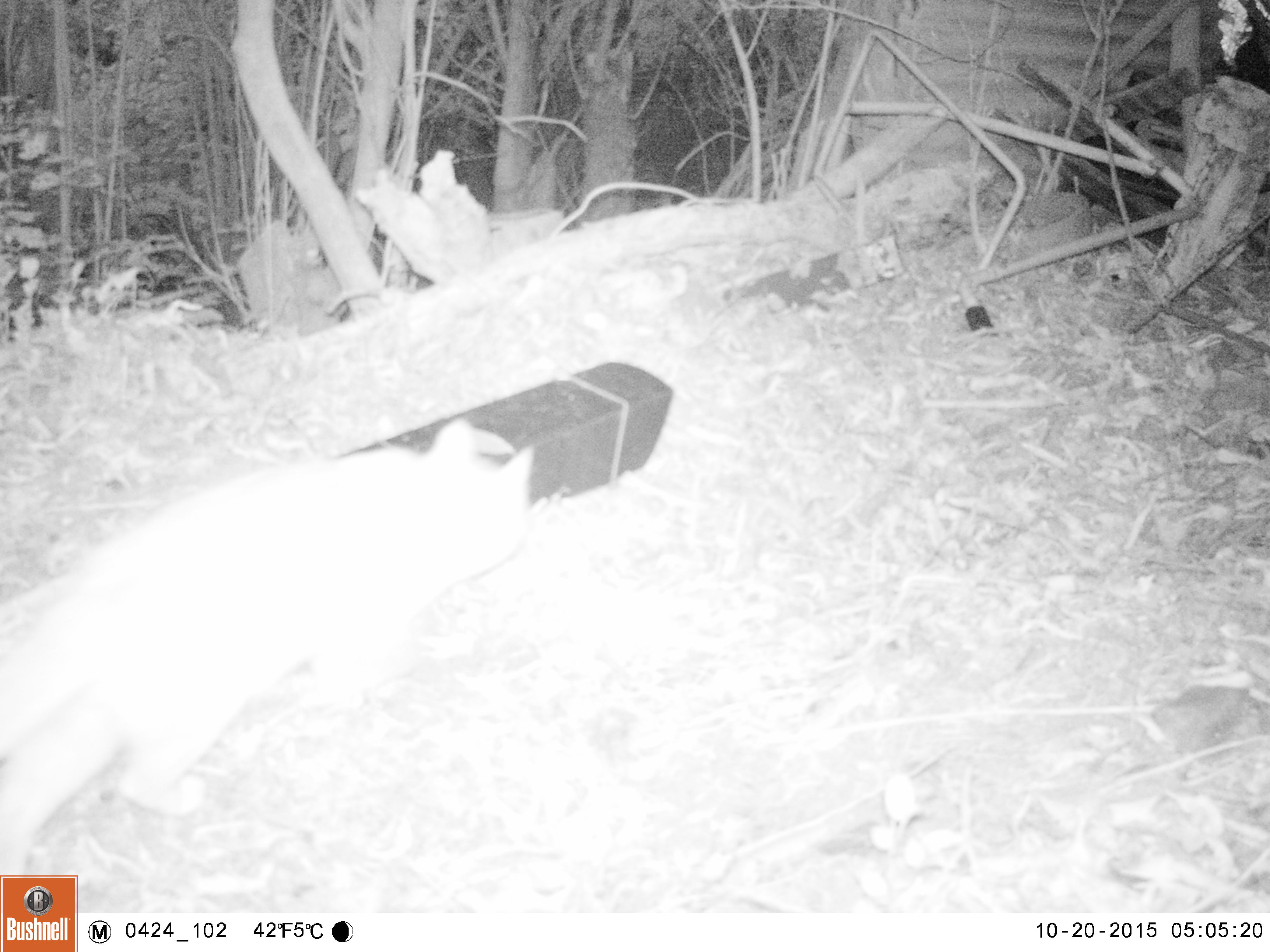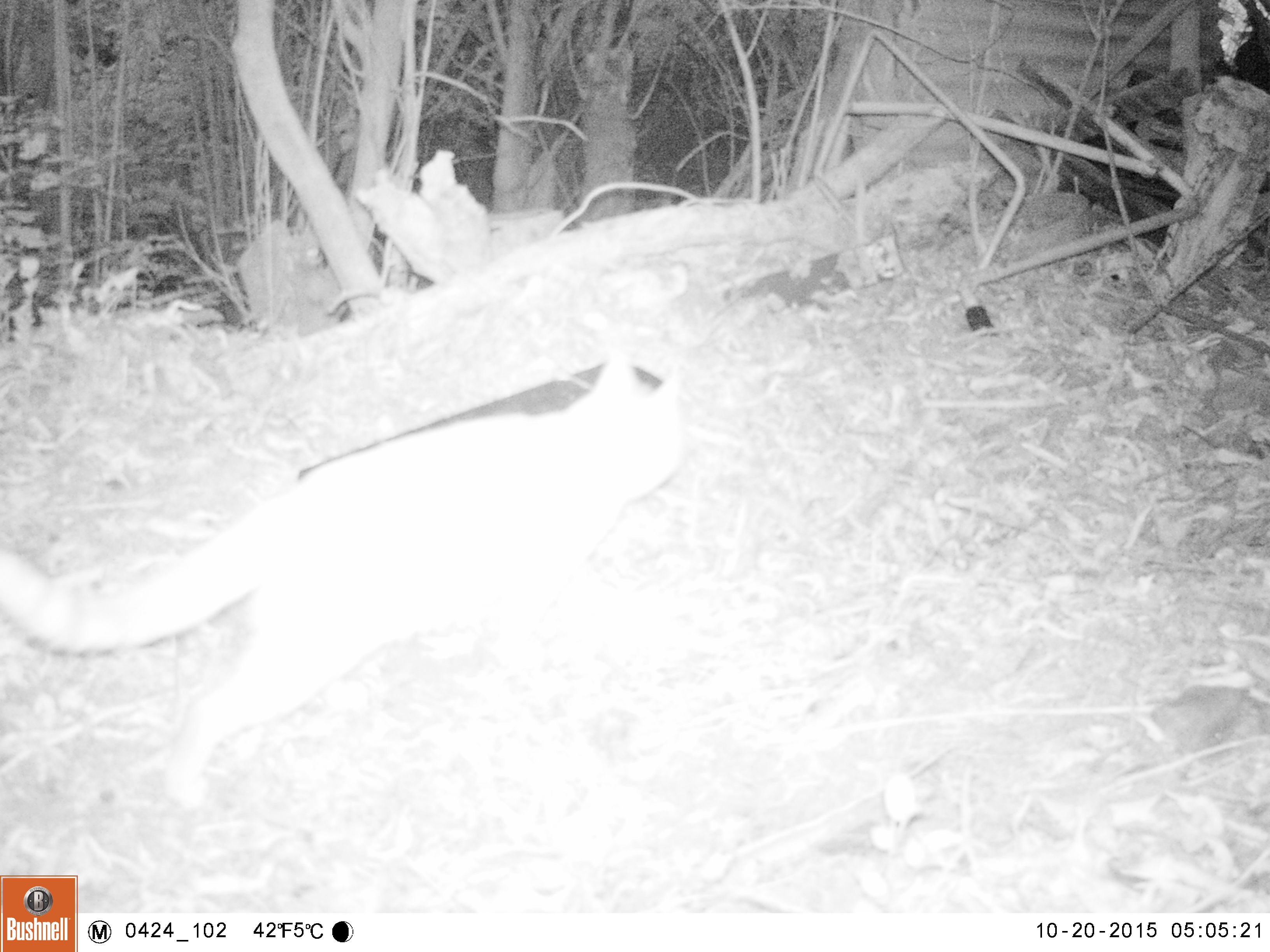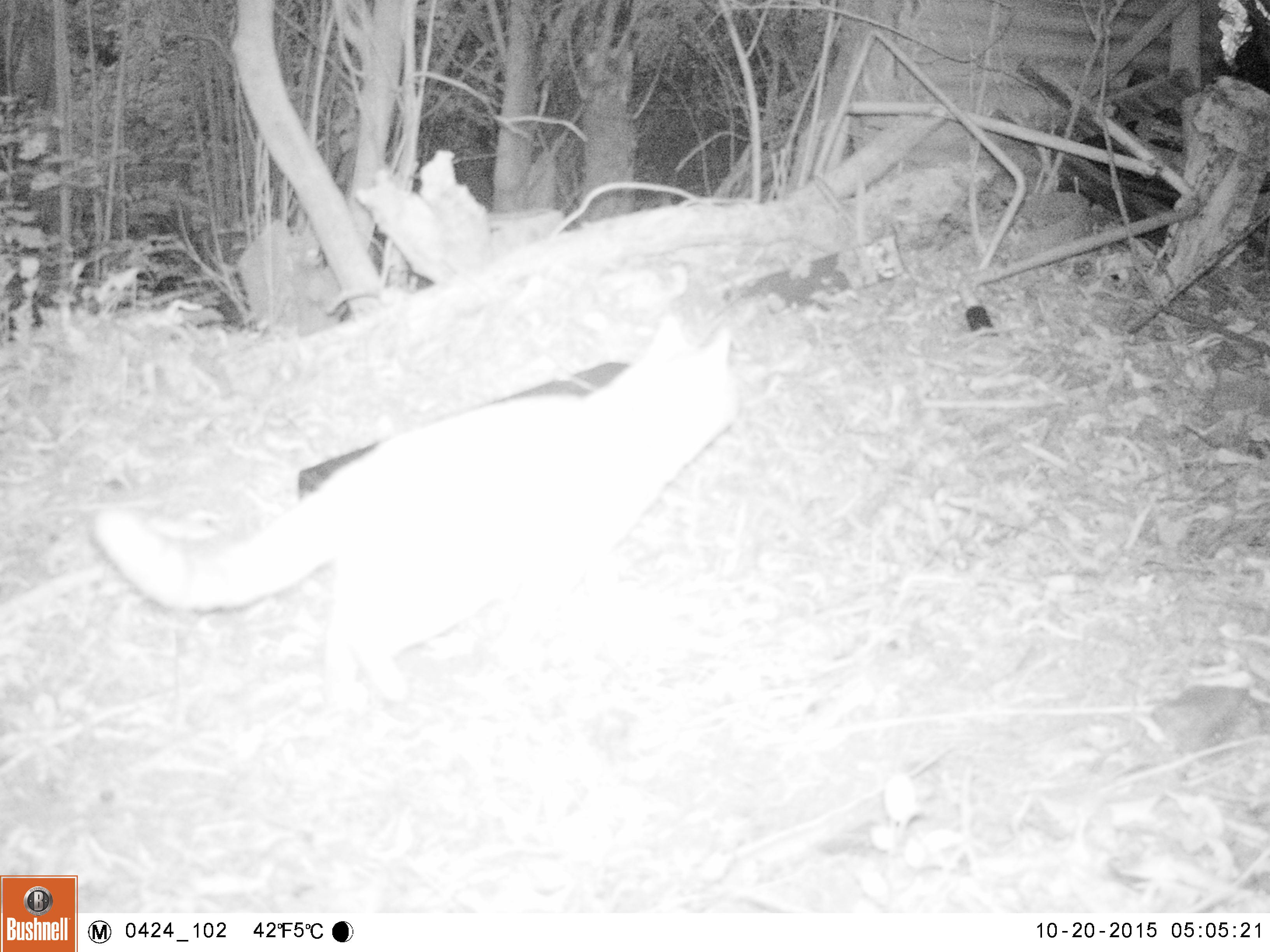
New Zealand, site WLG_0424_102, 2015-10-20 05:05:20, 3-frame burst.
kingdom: Animalia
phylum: Chordata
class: Mammalia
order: Carnivora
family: Felidae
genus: Felis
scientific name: Felis catus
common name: domestic cat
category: cat